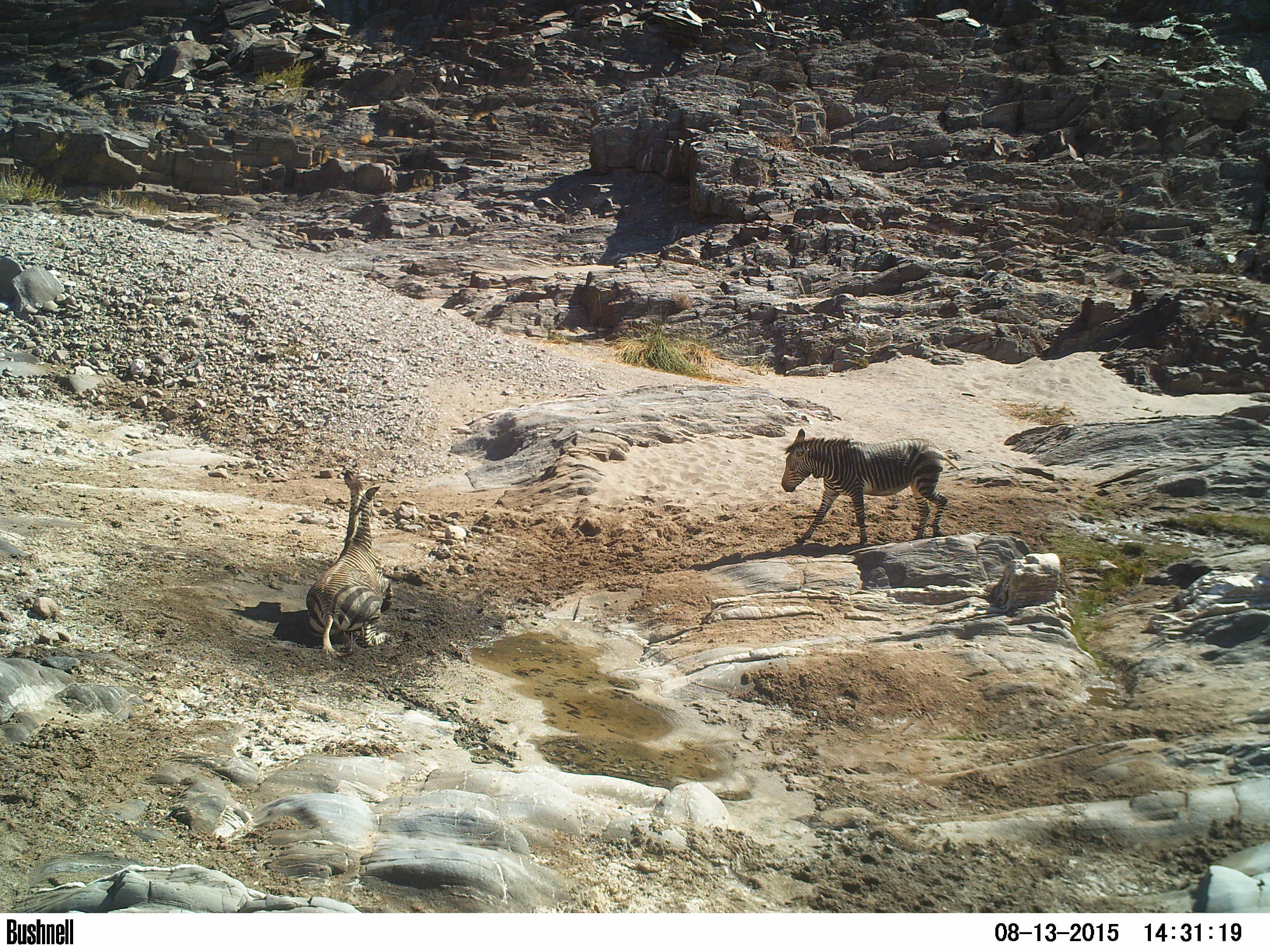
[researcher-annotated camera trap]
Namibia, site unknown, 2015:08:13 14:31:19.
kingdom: Animalia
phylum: Chordata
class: Mammalia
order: Perissodactyla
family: Equidae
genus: Equus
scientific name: Equus zebra hartmannae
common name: hartmann's mountain zebra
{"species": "Equus zebra hartmannae (hartmann's mountain zebra)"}